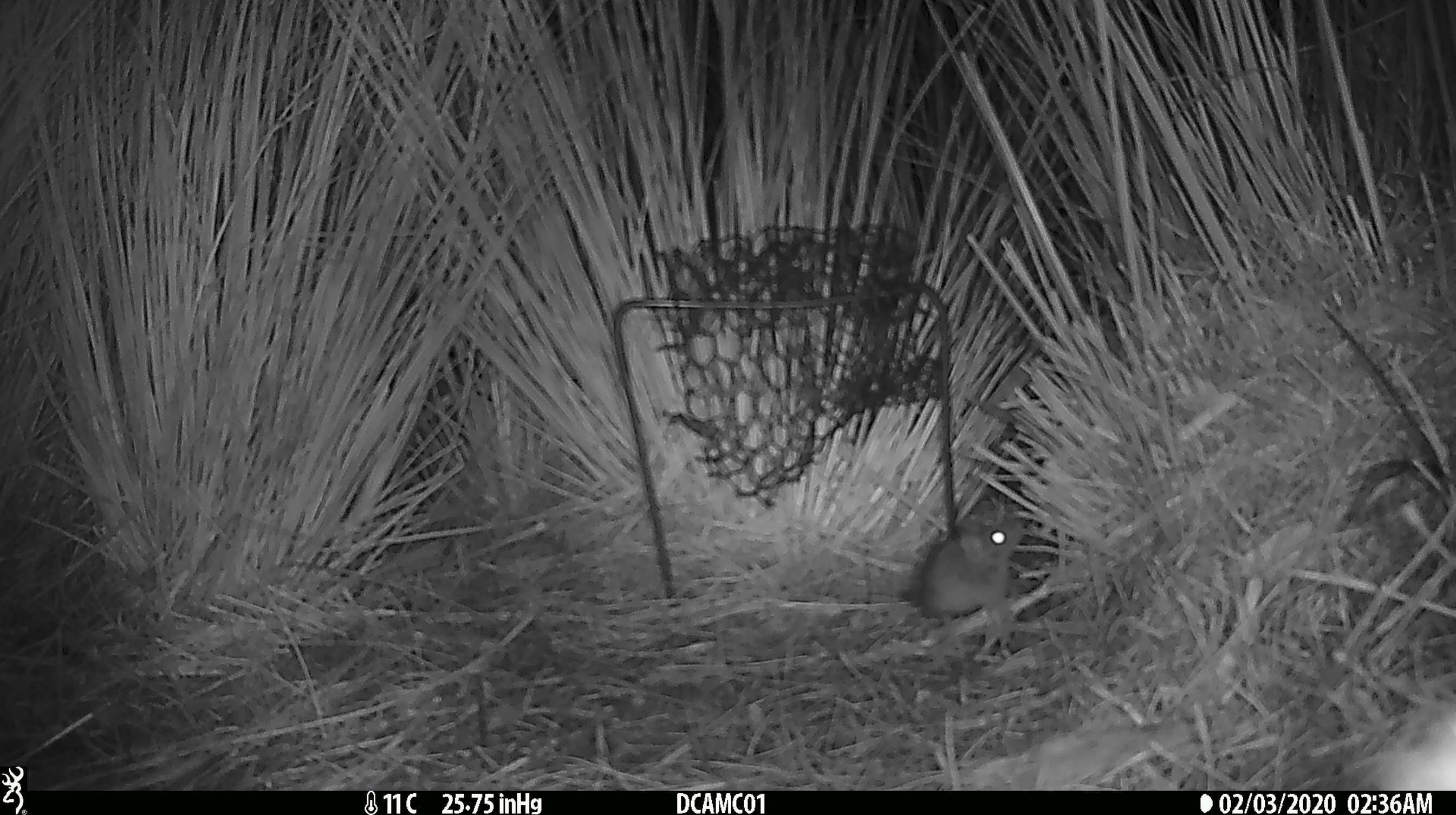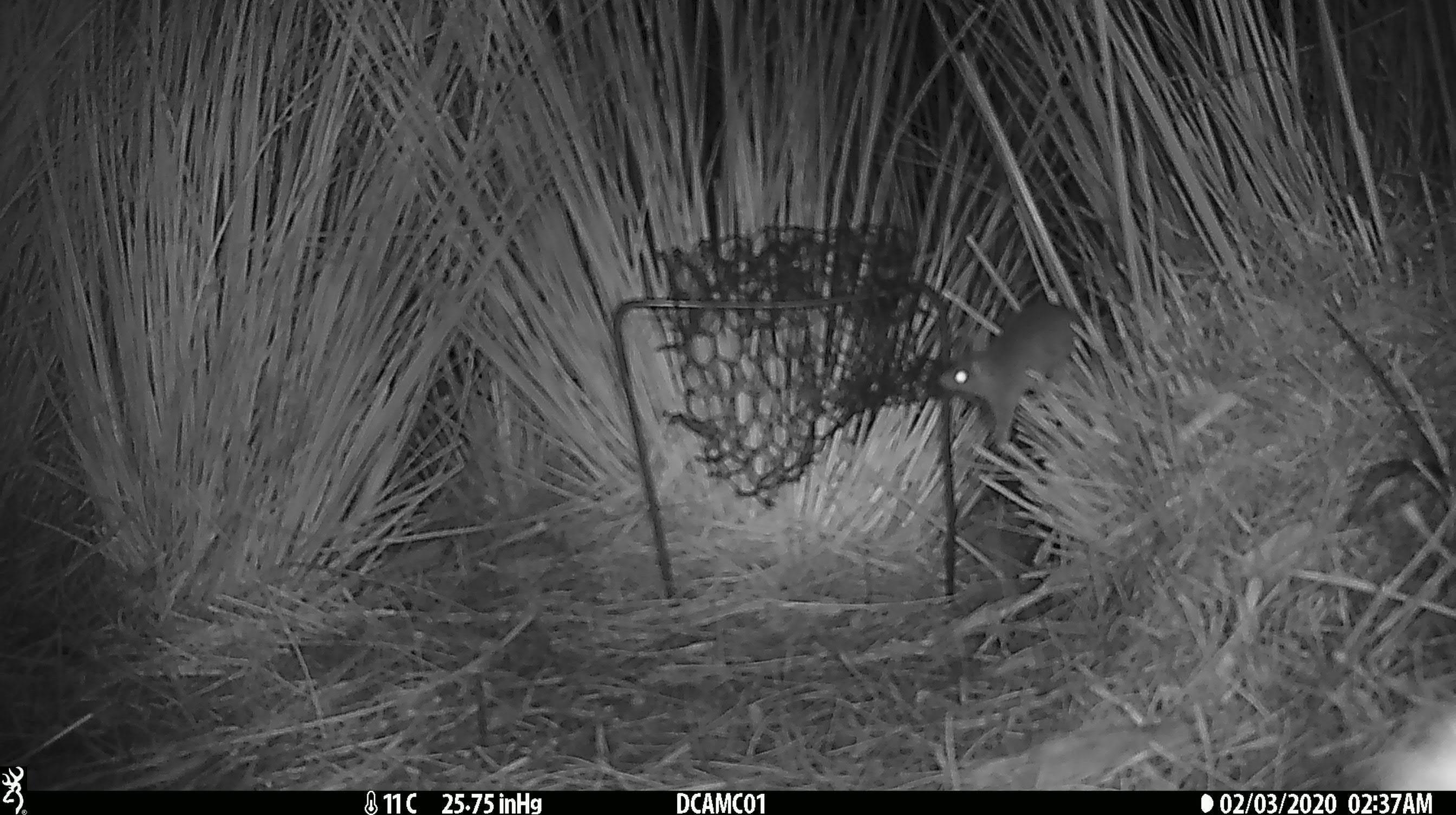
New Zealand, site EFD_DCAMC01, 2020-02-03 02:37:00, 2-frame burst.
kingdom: Animalia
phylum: Chordata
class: Mammalia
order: Rodentia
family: Muridae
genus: Mus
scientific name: Mus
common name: mouse